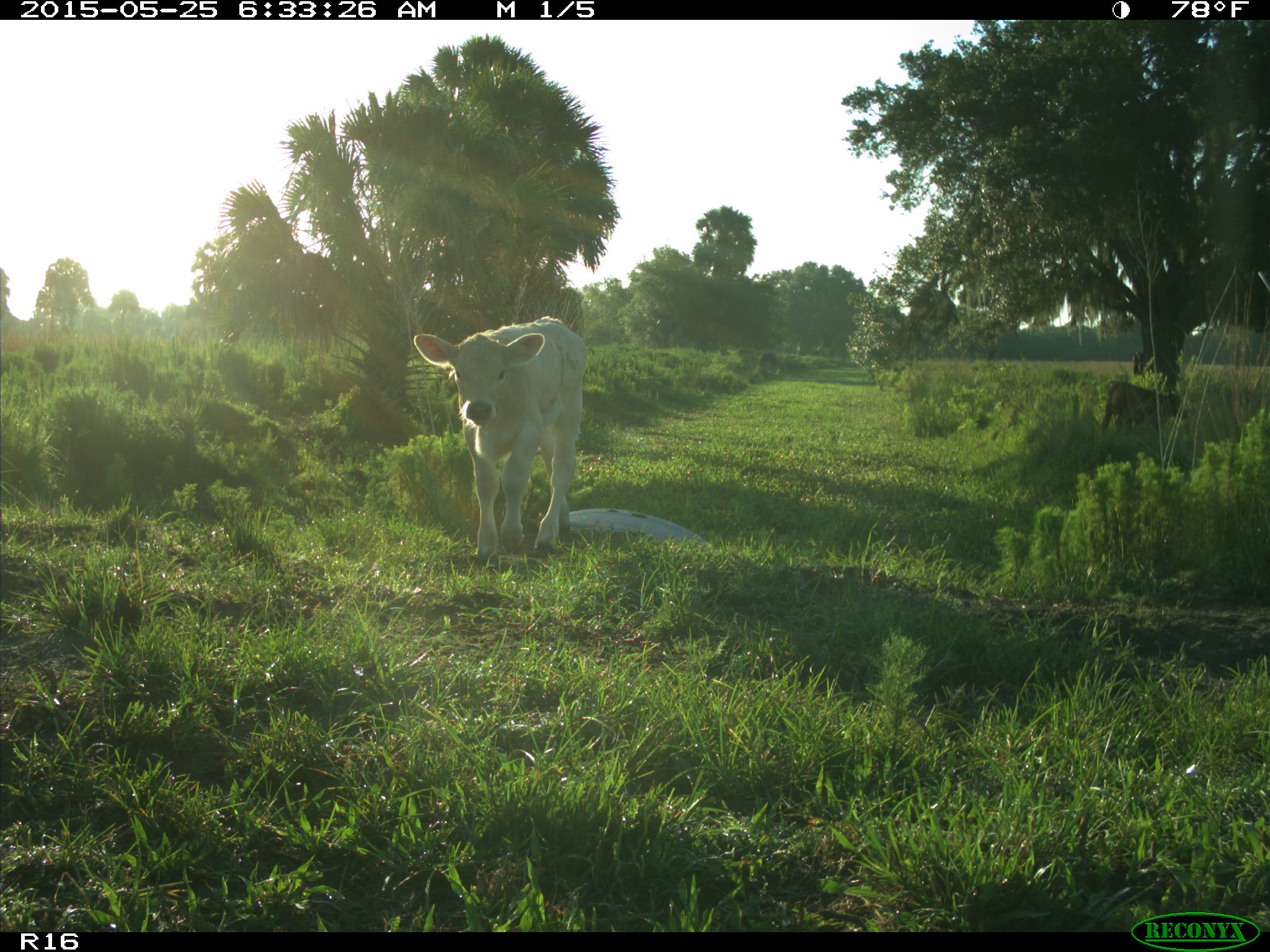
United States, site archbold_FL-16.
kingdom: Animalia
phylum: Chordata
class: Mammalia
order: Artiodactyla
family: Bovidae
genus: Bos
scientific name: Bos taurus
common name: domestic cow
Bos taurus (domestic cow).